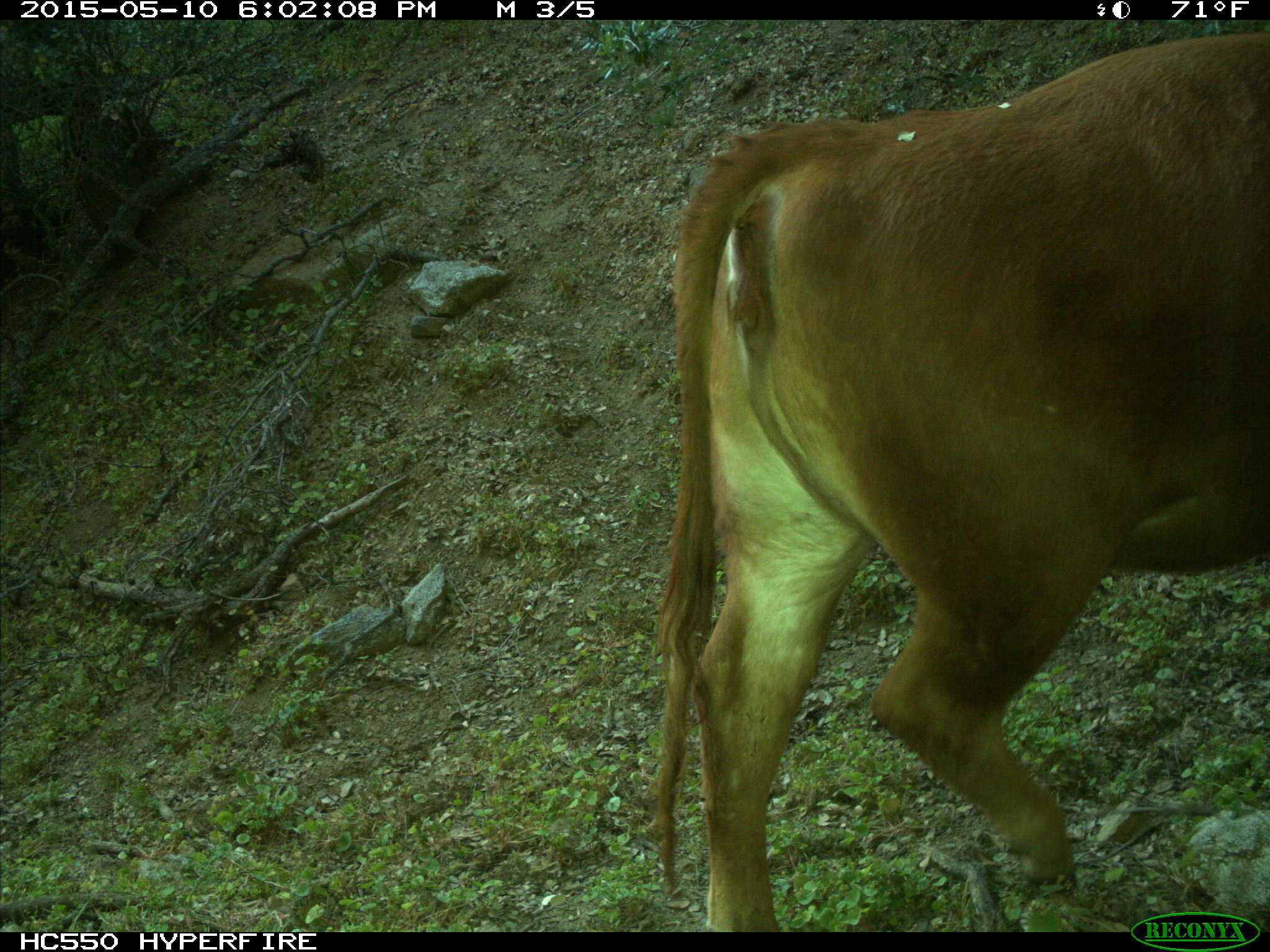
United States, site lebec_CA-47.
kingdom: Animalia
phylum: Chordata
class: Mammalia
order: Artiodactyla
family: Bovidae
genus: Bos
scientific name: Bos taurus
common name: domestic cow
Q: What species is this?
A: Bos taurus (domestic cow).